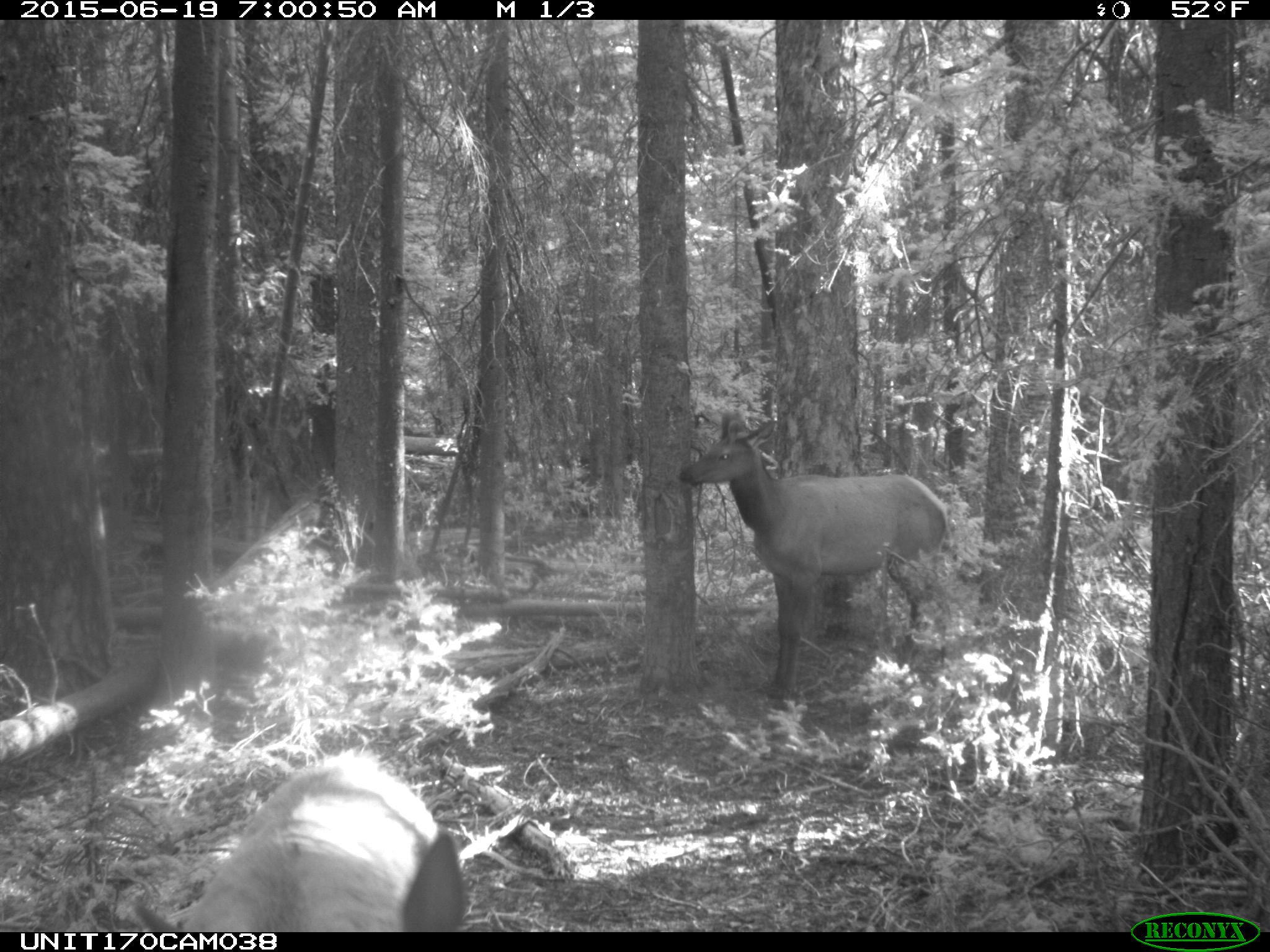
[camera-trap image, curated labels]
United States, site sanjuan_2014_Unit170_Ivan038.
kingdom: Animalia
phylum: Chordata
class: Mammalia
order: Artiodactyla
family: Cervidae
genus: Cervus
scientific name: Cervus elaphus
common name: red deer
Cervus elaphus (red deer).